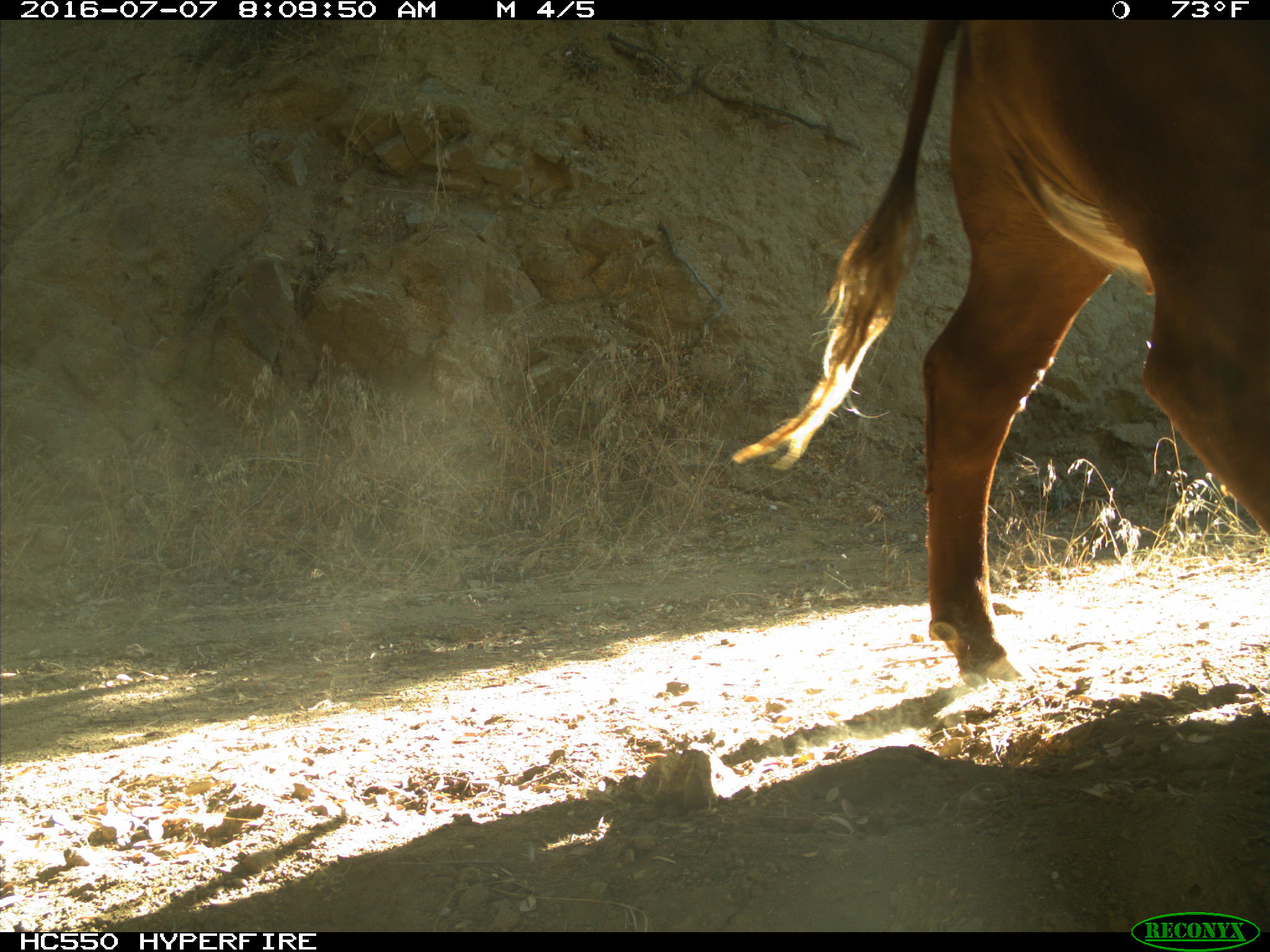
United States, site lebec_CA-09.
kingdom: Animalia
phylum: Chordata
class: Mammalia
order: Artiodactyla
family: Bovidae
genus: Bos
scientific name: Bos taurus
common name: domestic cow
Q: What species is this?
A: Bos taurus (domestic cow).